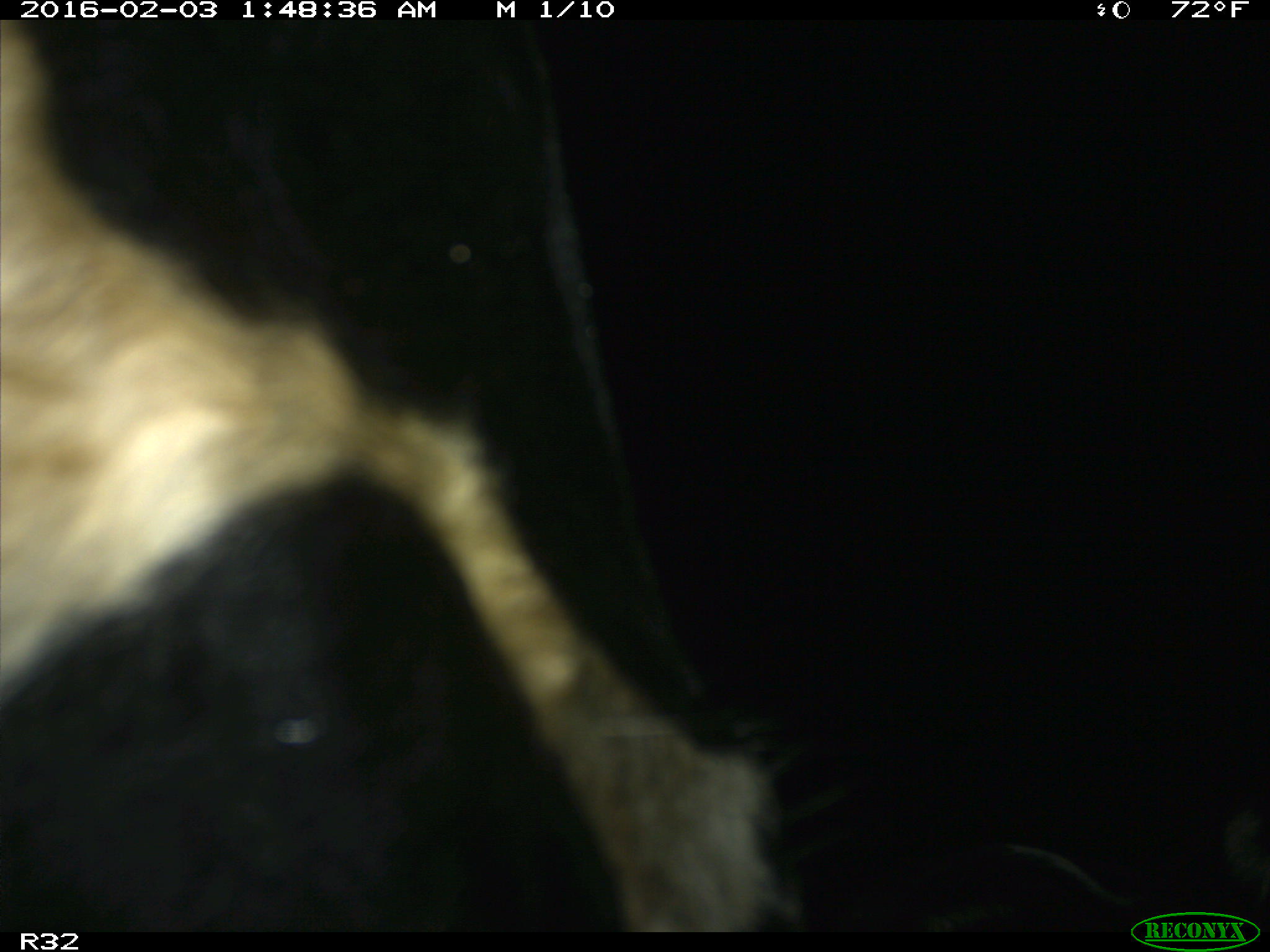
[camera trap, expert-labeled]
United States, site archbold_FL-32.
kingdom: Animalia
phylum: Chordata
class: Mammalia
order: Artiodactyla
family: Bovidae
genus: Bos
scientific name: Bos taurus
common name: domestic cow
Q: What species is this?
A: Bos taurus (domestic cow).